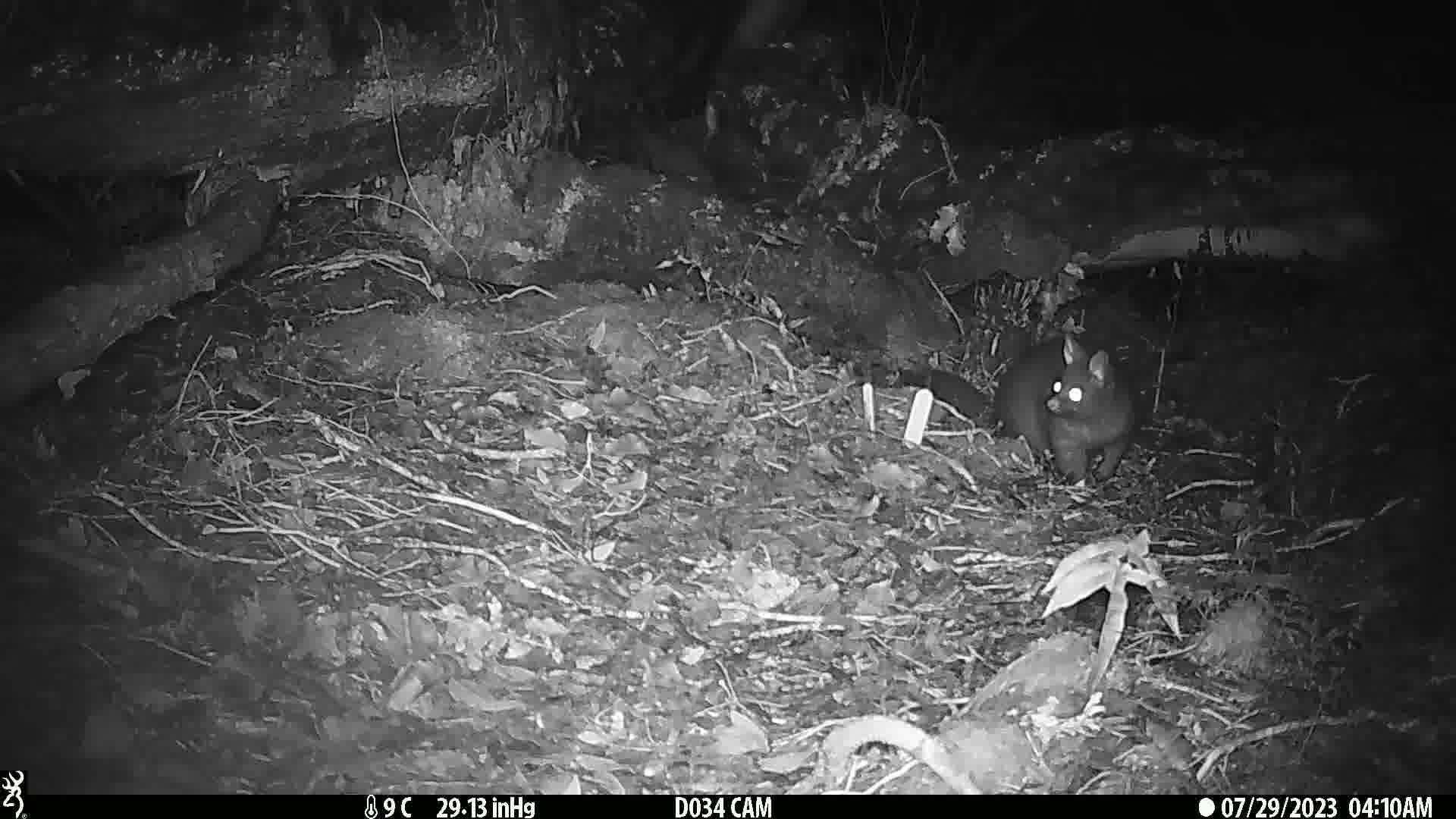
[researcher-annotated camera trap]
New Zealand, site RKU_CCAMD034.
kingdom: Animalia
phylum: Chordata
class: Mammalia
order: Diprotodontia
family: Phalangeridae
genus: Trichosurus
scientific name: Trichosurus vulpecula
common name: common brushtail possum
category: possum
Possum (common brushtail possum) (Trichosurus vulpecula).